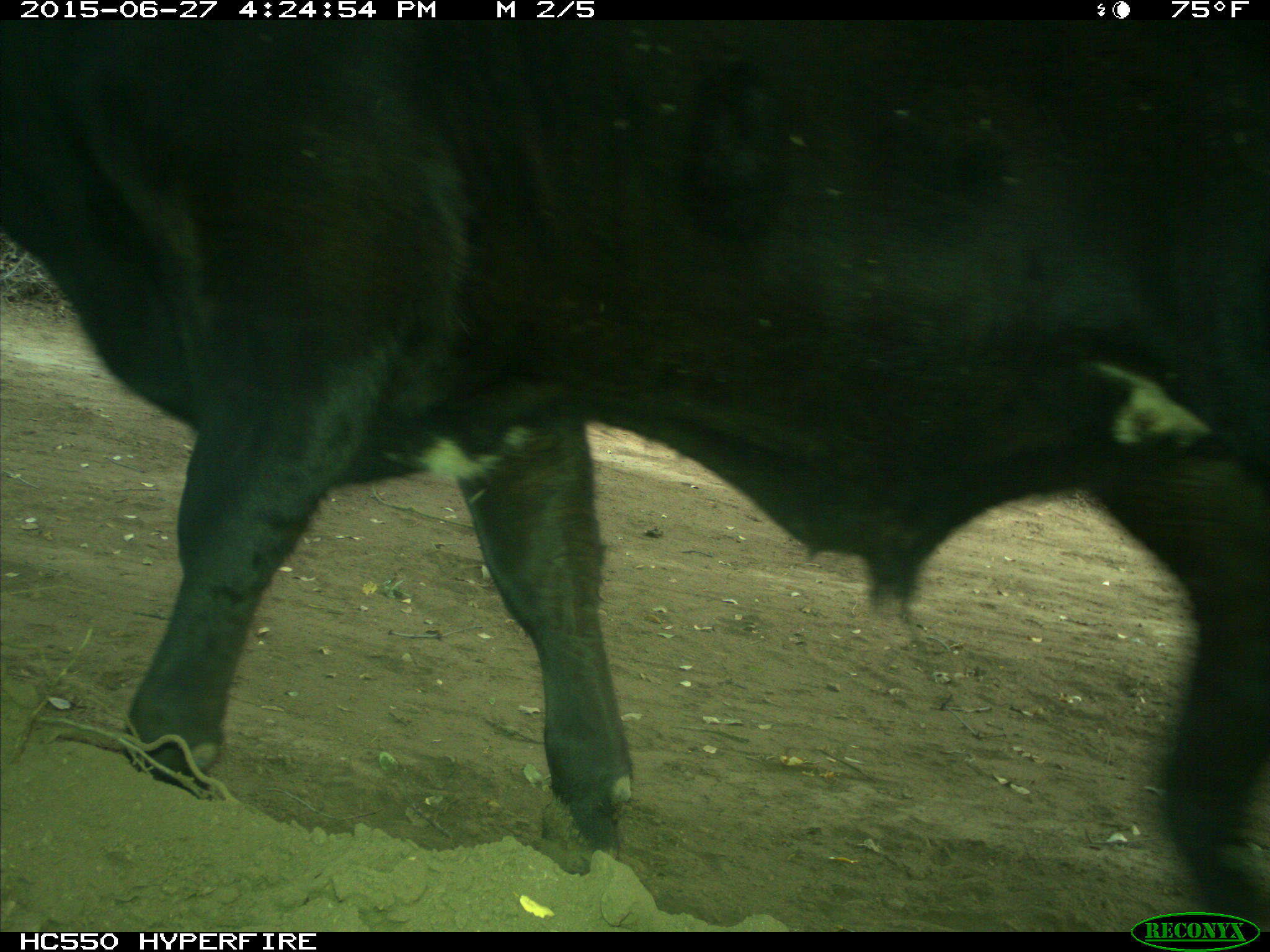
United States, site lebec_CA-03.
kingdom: Animalia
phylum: Chordata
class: Mammalia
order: Artiodactyla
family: Bovidae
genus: Bos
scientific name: Bos taurus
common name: domestic cow